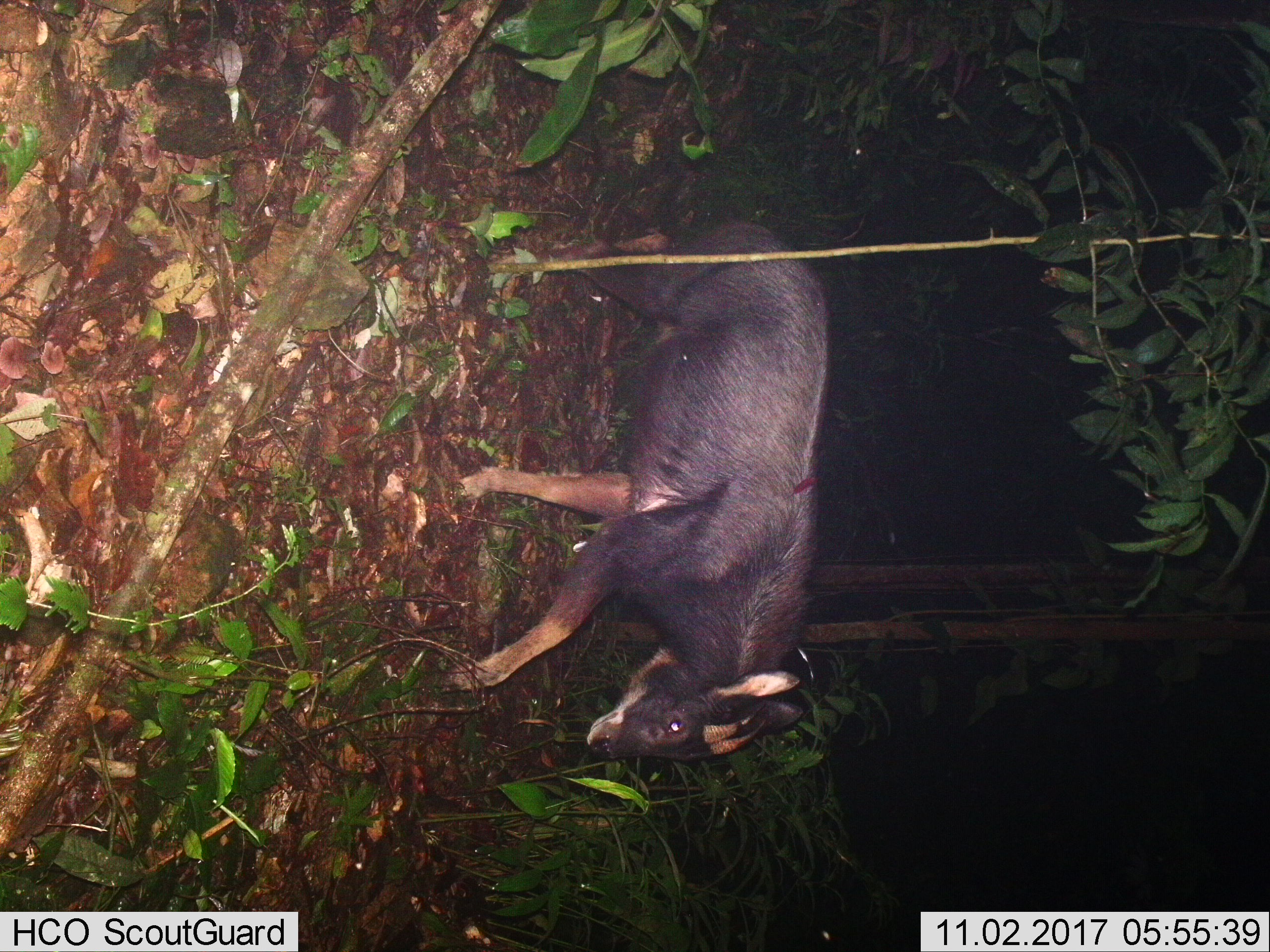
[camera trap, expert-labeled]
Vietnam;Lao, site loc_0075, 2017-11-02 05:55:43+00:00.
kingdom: Animalia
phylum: Chordata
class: Mammalia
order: Artiodactyla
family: Bovidae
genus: Capricornis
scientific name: Capricornis sumatraensis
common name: chinese serow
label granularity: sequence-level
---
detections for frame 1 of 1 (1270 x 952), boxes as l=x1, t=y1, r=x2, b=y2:
chinese serow: l=438, t=212, r=834, b=763